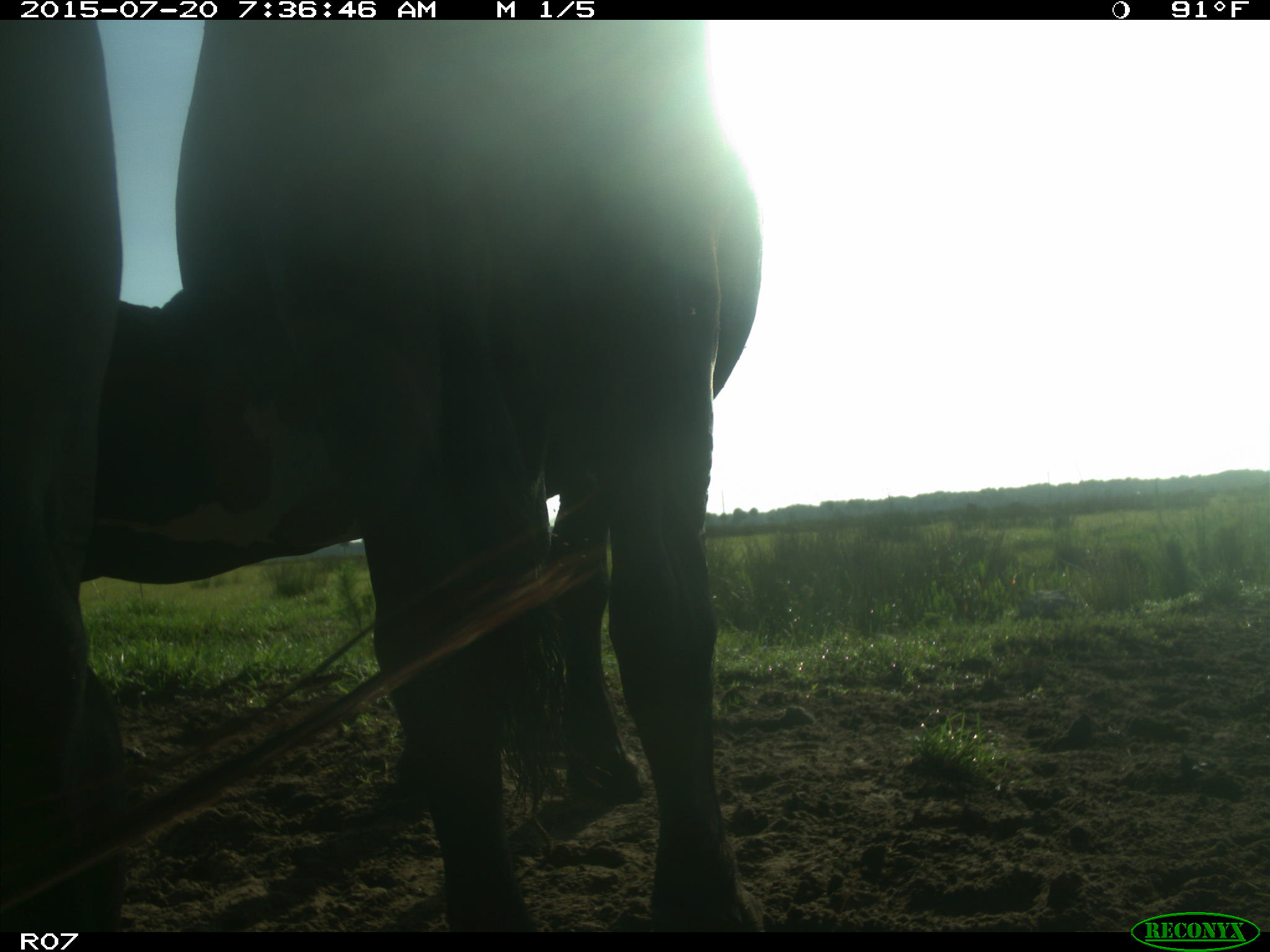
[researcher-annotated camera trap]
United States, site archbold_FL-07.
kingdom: Animalia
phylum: Chordata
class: Mammalia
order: Artiodactyla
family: Bovidae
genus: Bos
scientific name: Bos taurus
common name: domestic cow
Bos taurus (domestic cow).